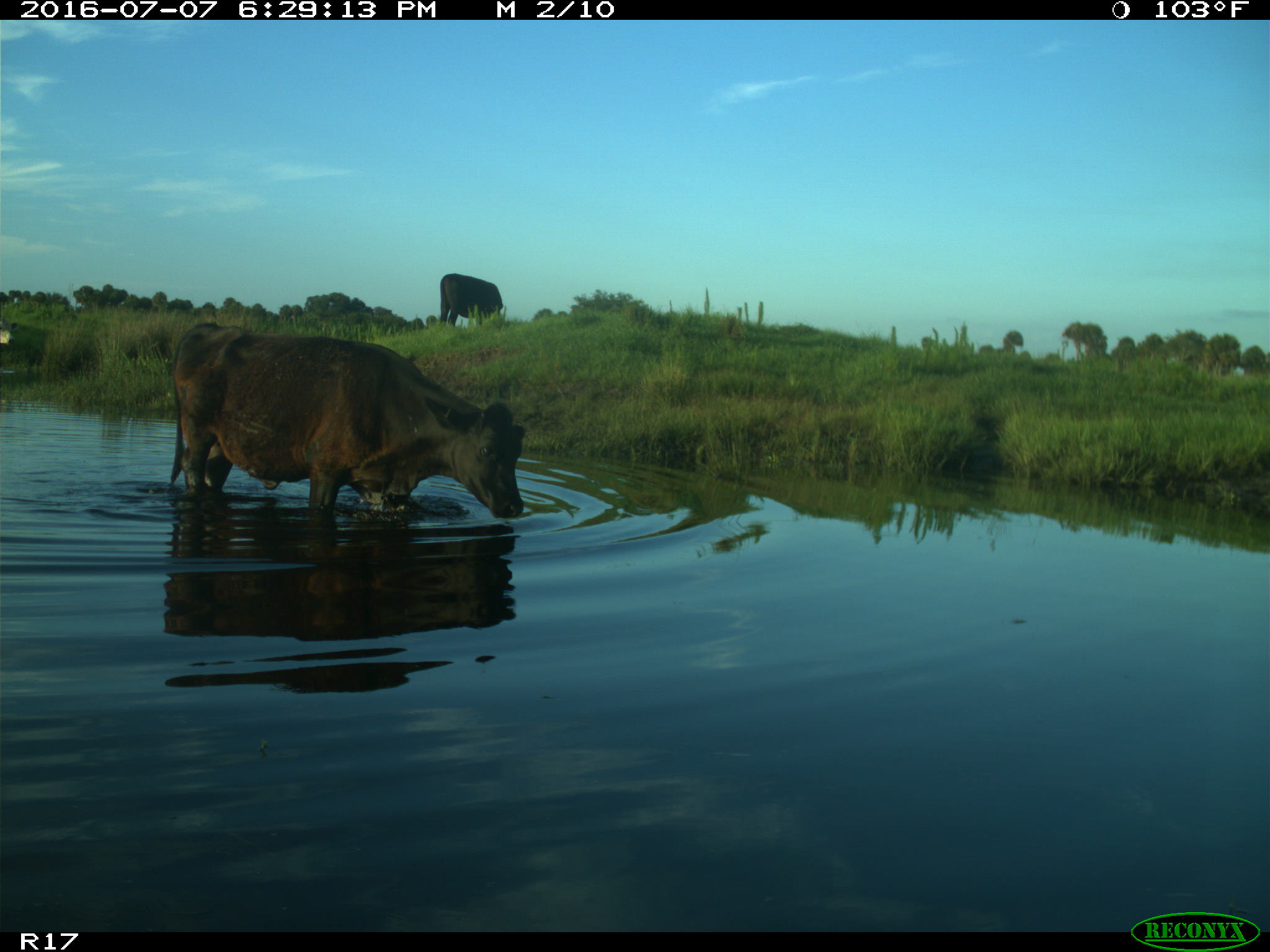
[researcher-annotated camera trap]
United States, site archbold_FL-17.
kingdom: Animalia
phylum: Chordata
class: Mammalia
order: Artiodactyla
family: Bovidae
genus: Bos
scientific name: Bos taurus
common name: domestic cow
Bos taurus (domestic cow).